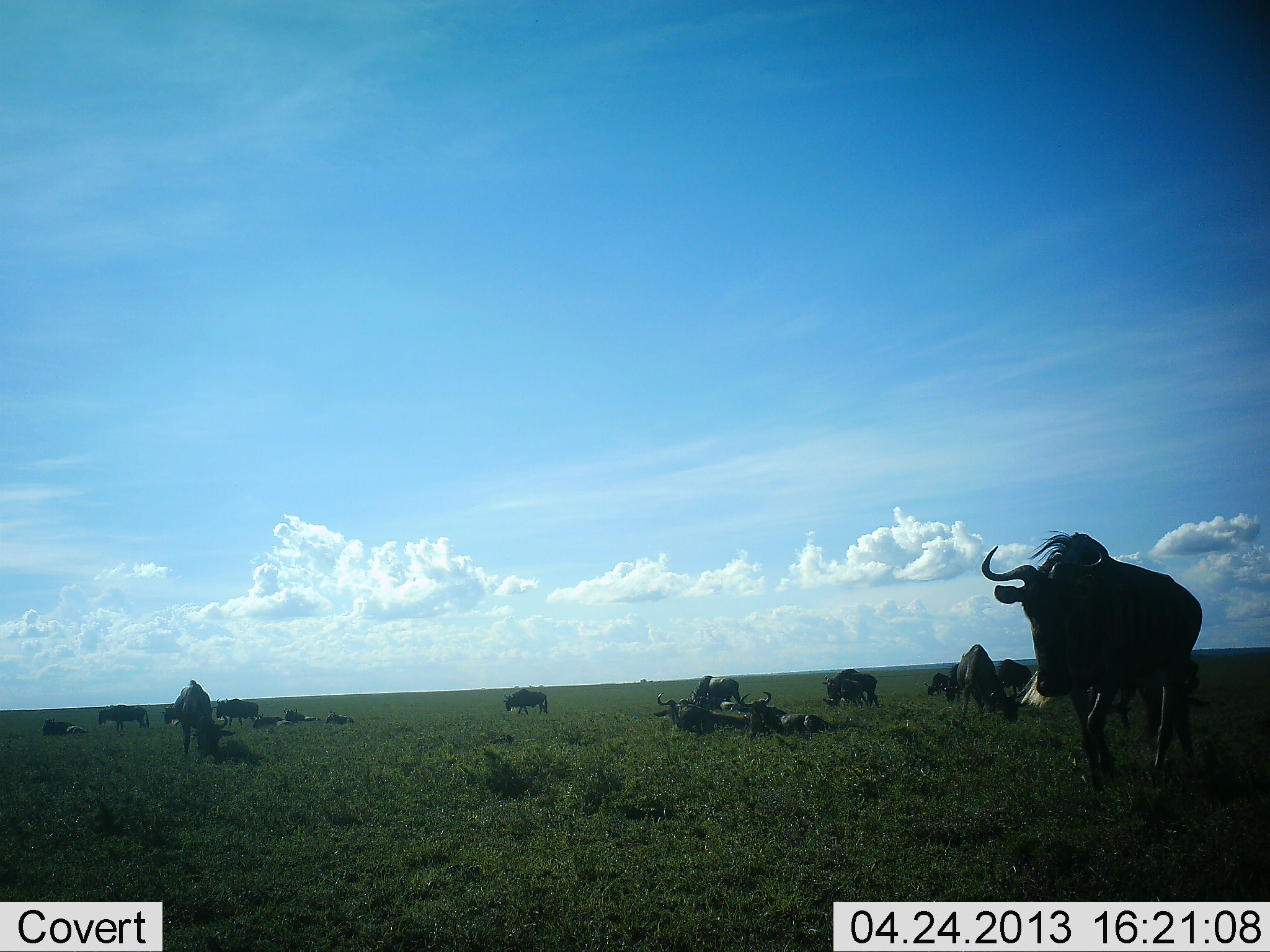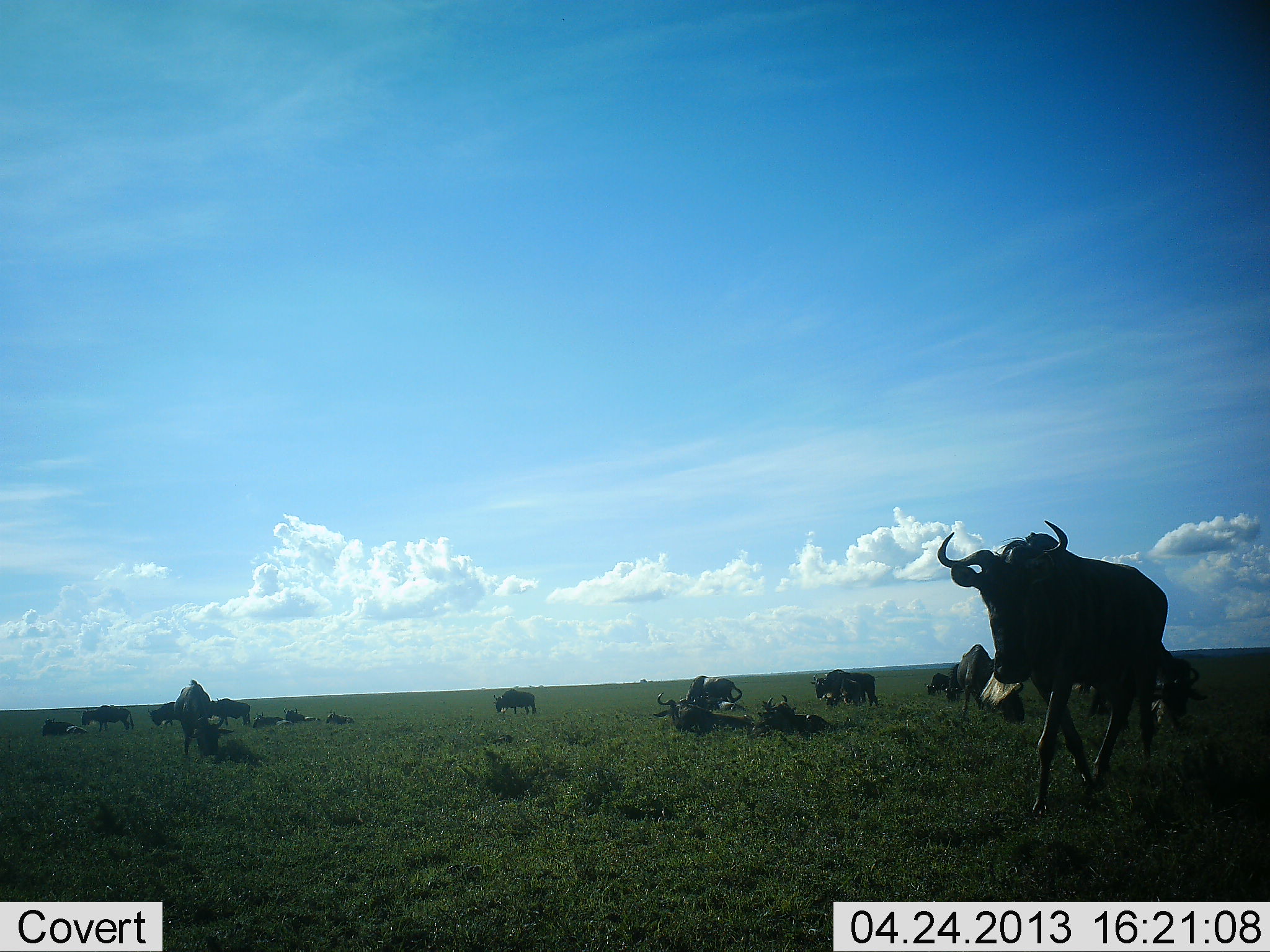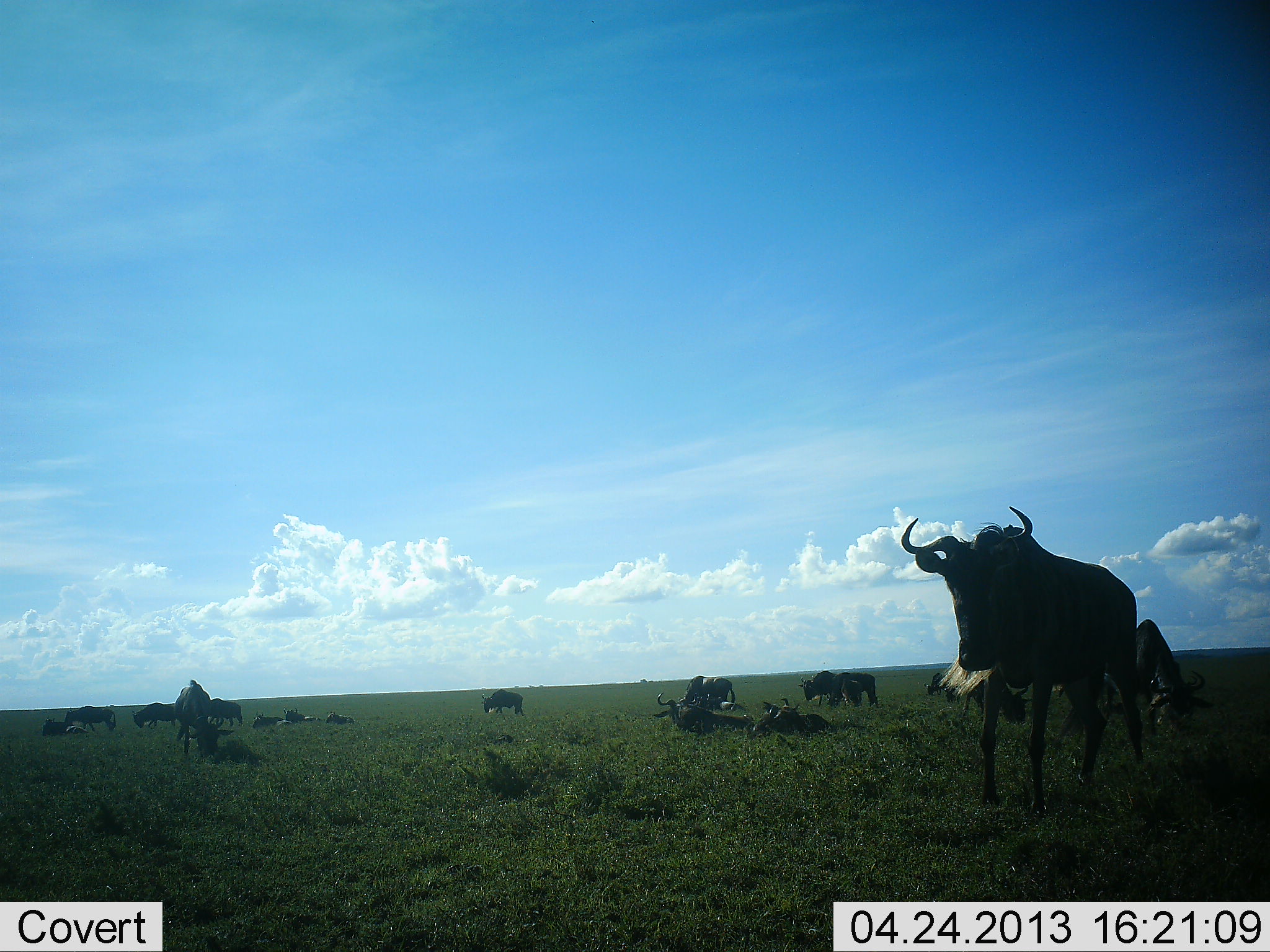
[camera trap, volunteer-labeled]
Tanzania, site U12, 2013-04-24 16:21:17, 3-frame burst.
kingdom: Animalia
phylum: Chordata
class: Mammalia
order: Artiodactyla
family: Bovidae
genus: Connochaetes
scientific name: Connochaetes taurinus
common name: blue wildebeest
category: wildebeest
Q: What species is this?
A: Wildebeest (blue wildebeest) (Connochaetes taurinus).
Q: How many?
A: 11-50.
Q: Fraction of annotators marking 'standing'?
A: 80%.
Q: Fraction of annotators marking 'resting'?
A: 80%.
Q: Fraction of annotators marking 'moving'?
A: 90%.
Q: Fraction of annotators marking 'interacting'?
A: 0%.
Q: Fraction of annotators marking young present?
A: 10%.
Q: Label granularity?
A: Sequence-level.